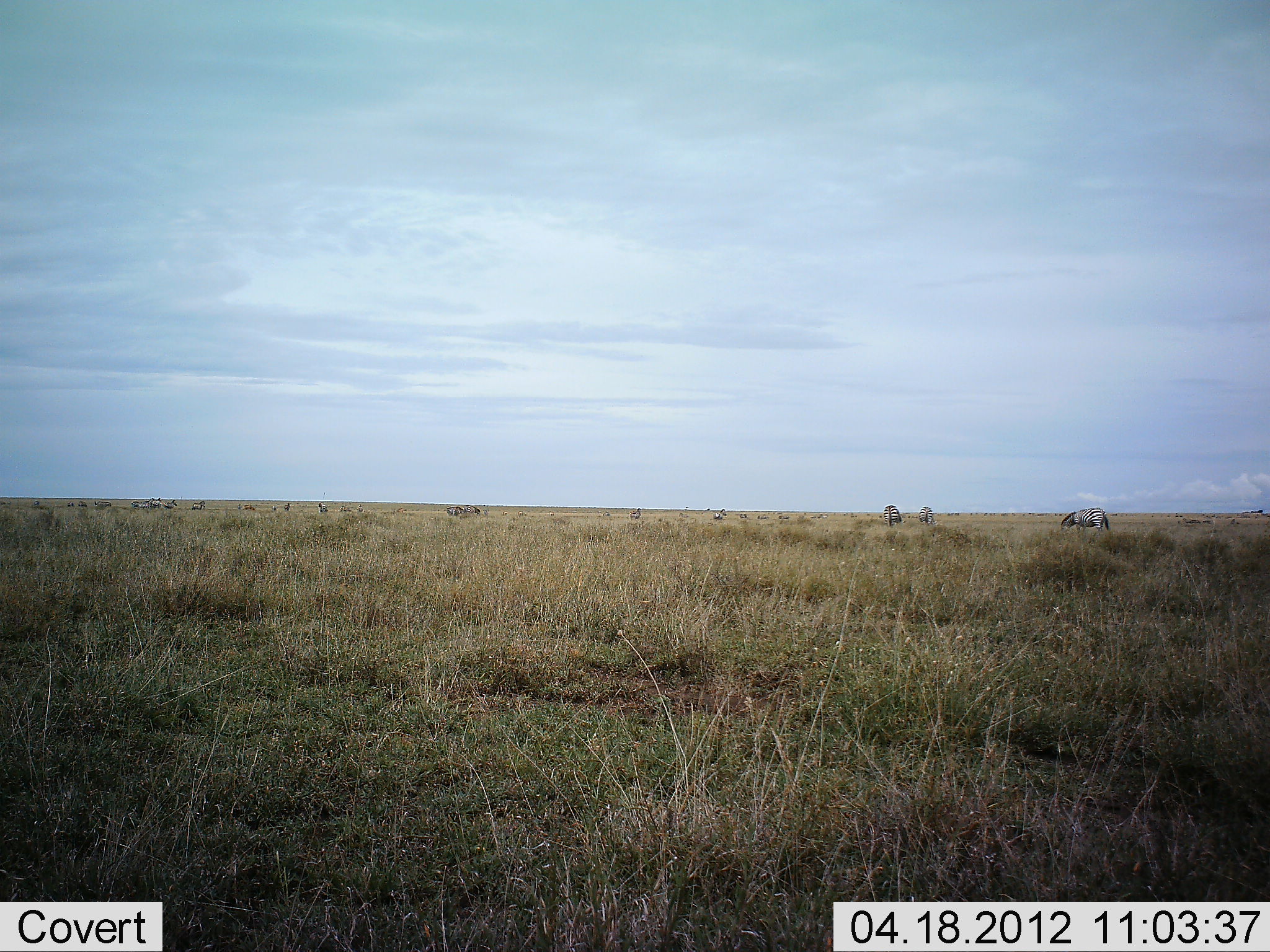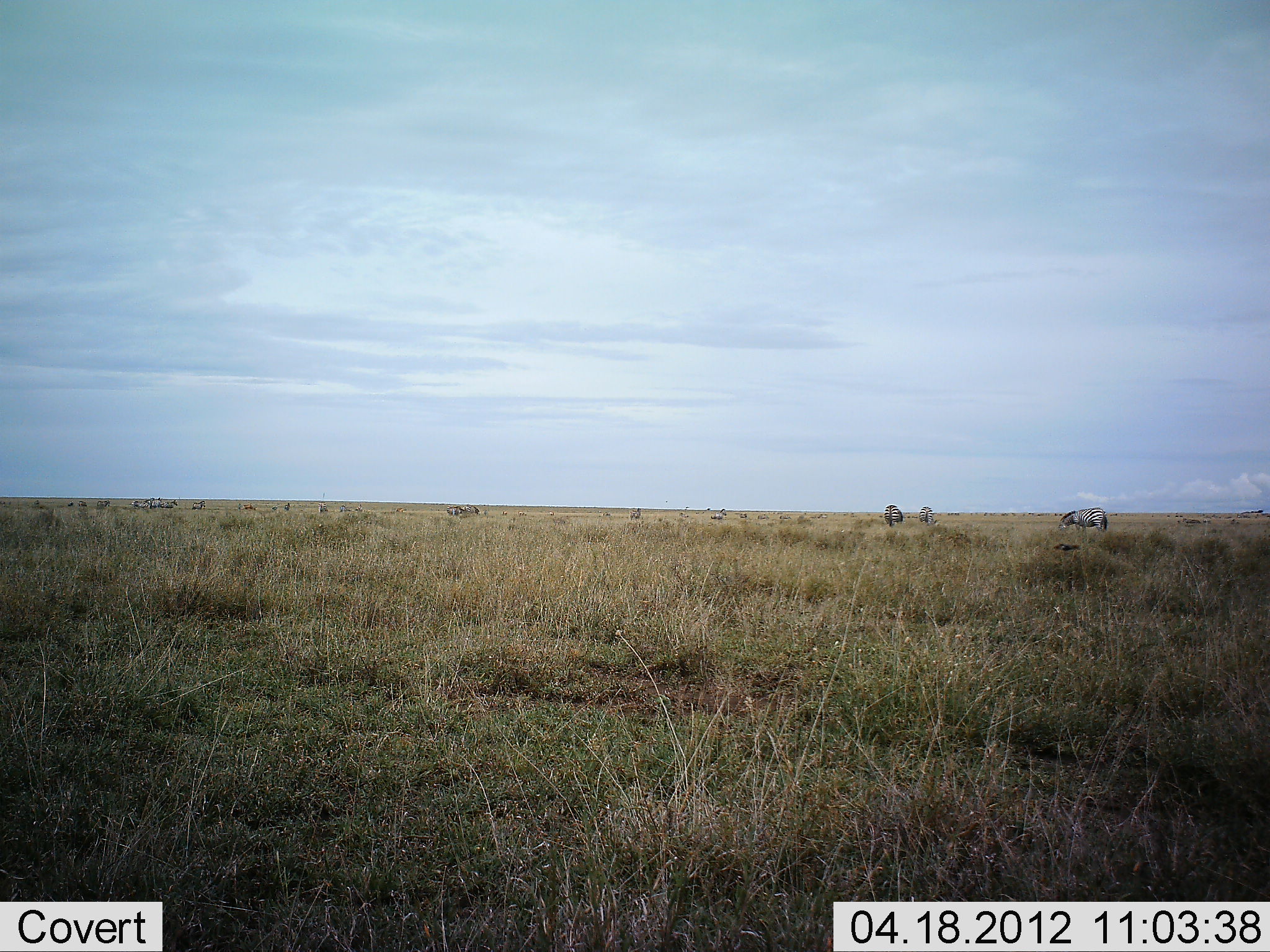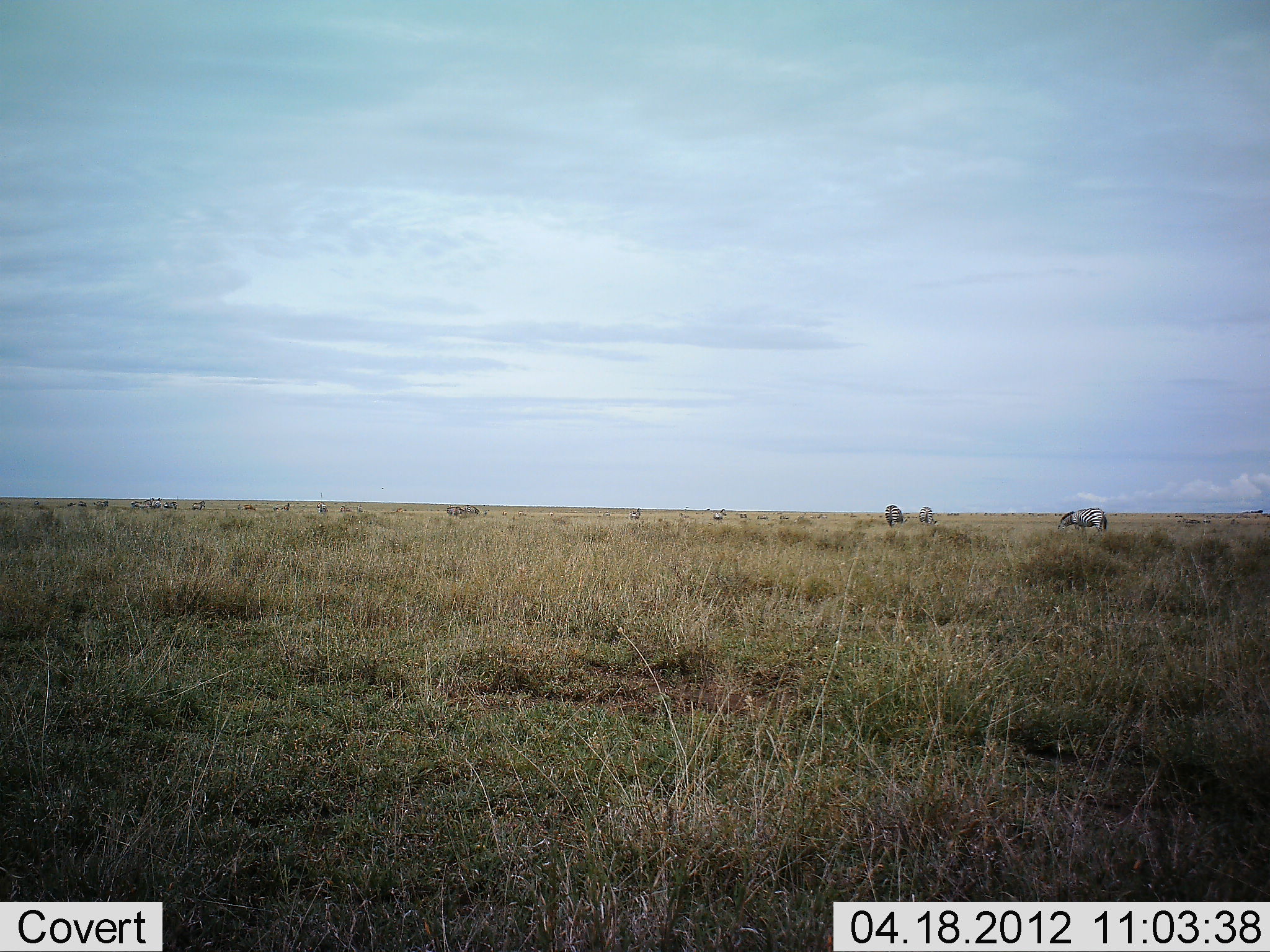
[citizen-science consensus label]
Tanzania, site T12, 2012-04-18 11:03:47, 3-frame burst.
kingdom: Animalia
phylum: Chordata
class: Mammalia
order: Perissodactyla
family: Equidae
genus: Equus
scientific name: Equus quagga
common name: plains zebra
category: zebra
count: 8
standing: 53%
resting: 3%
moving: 17%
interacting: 0%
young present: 0%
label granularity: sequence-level